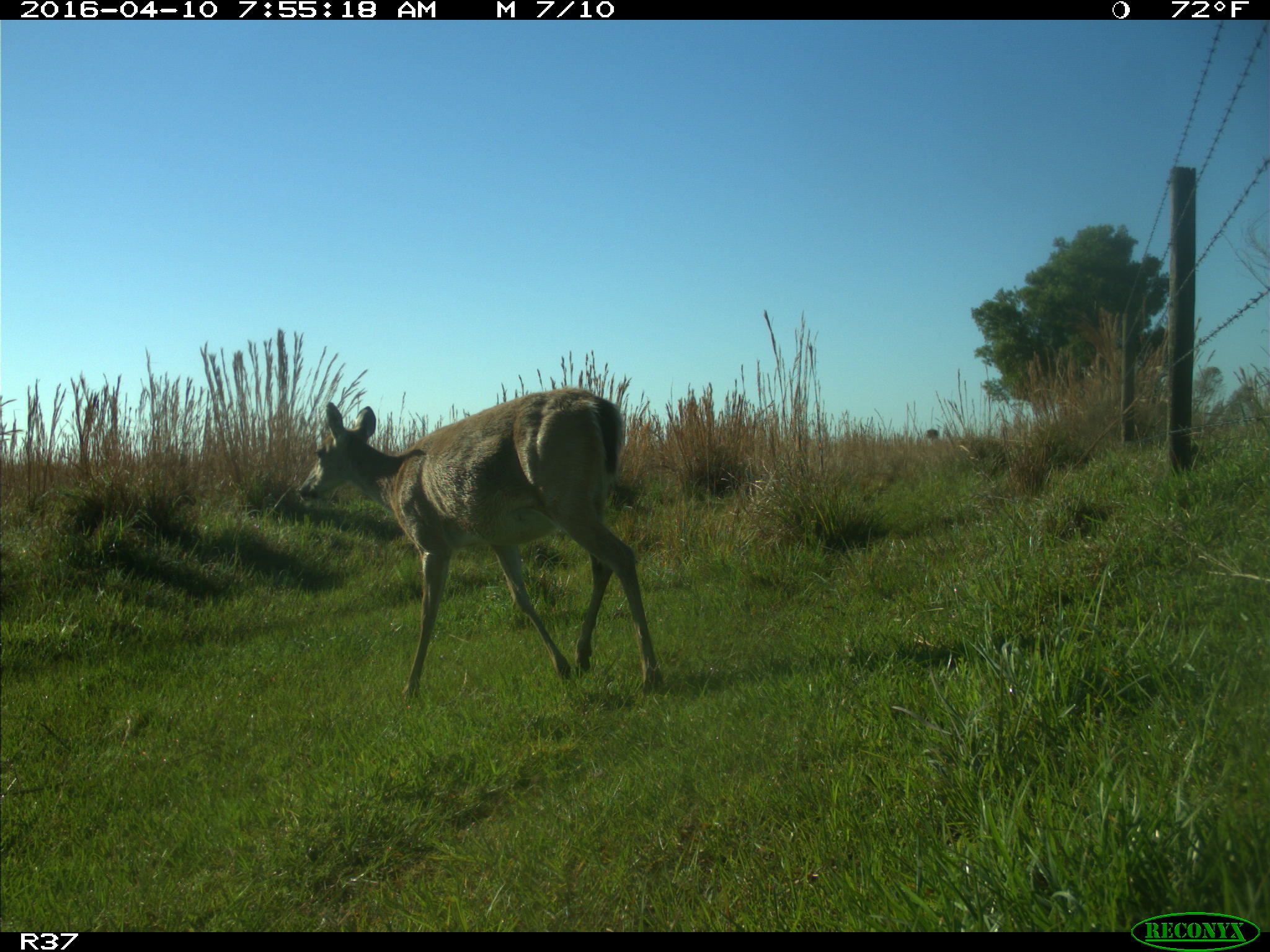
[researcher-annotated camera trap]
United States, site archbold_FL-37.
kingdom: Animalia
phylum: Chordata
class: Mammalia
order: Artiodactyla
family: Cervidae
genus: Odocoileus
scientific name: Odocoileus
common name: deer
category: unidentified deer